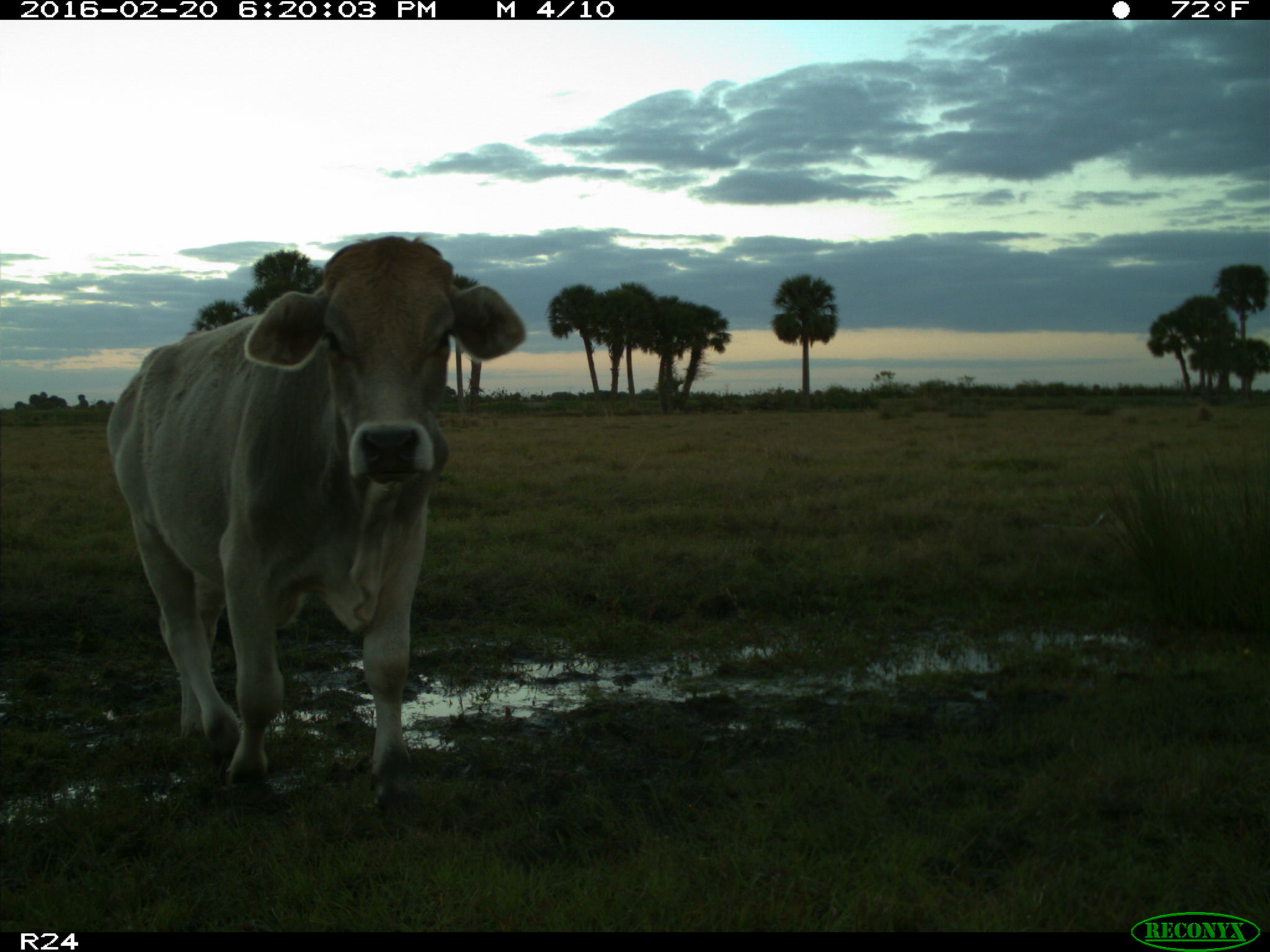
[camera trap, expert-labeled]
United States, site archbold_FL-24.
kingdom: Animalia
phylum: Chordata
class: Mammalia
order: Artiodactyla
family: Bovidae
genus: Bos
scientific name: Bos taurus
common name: domestic cow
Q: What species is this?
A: Bos taurus (domestic cow).